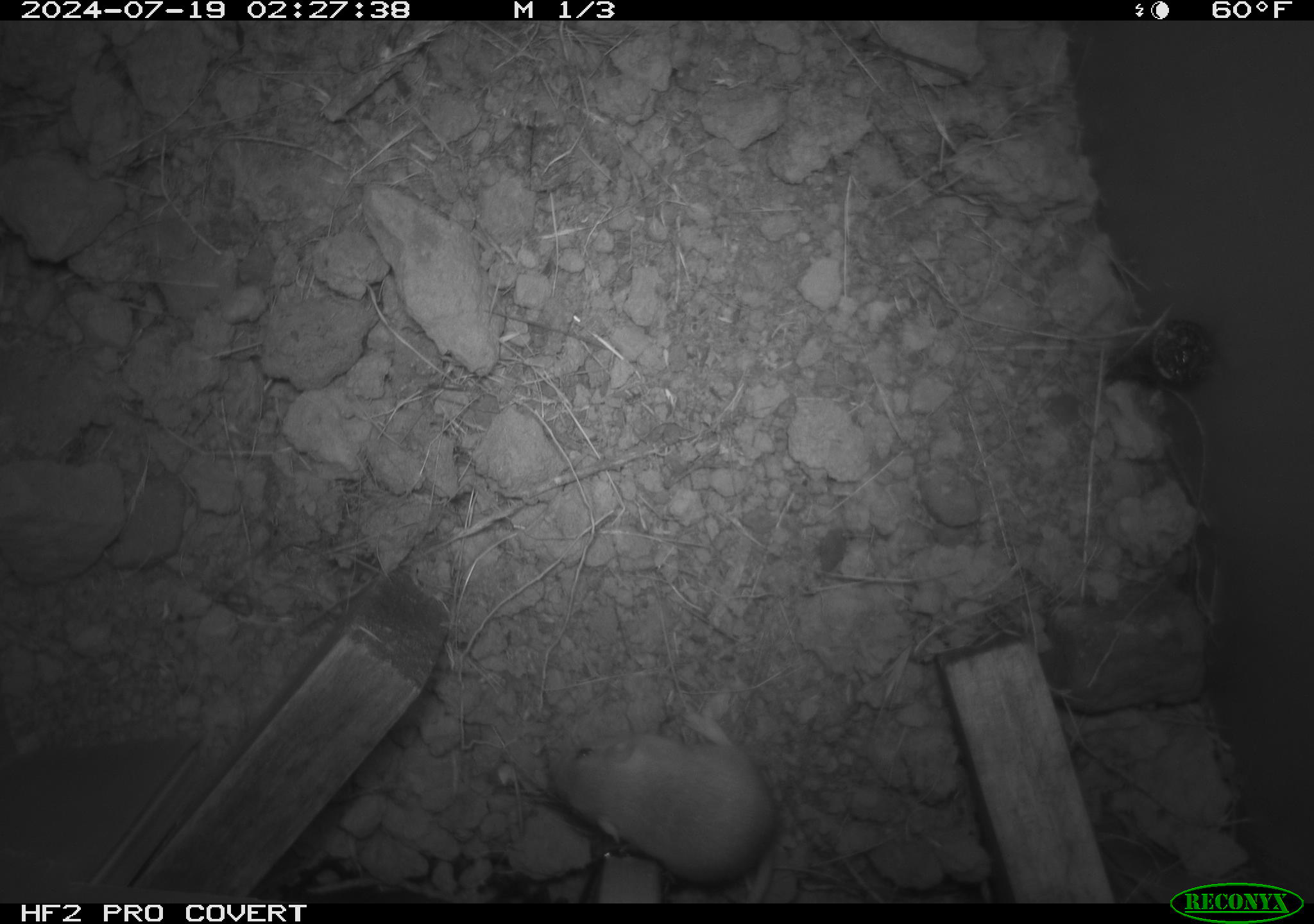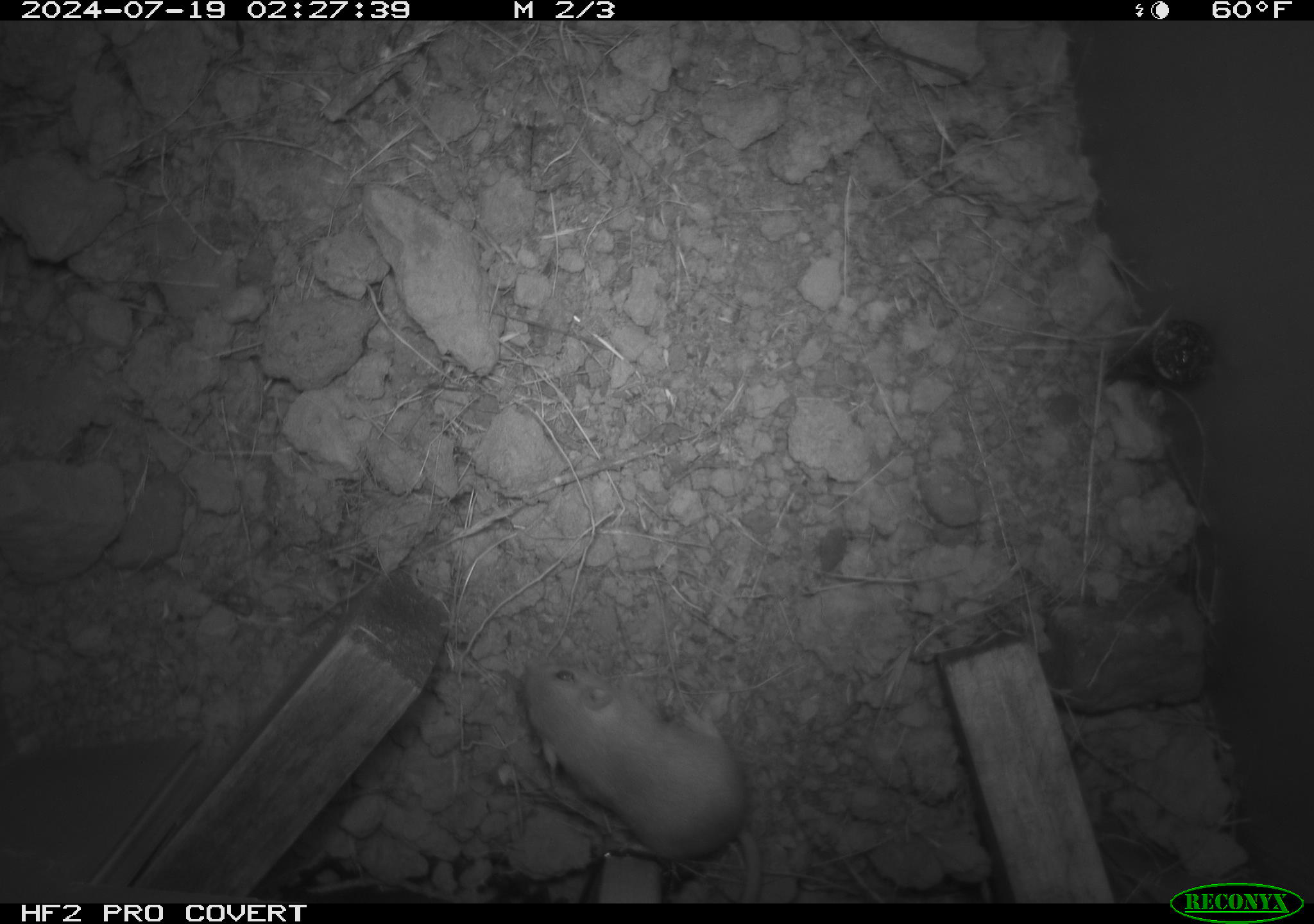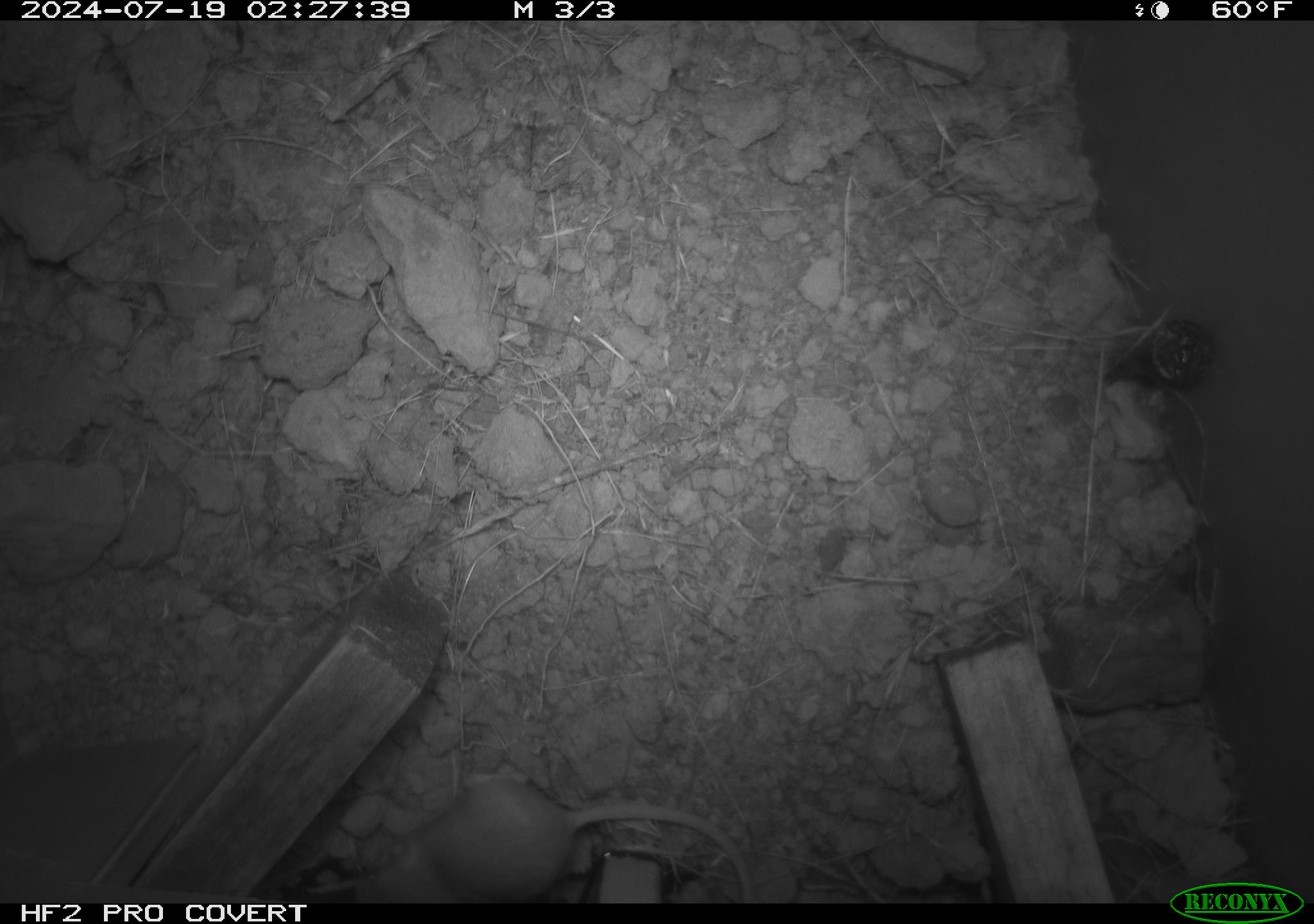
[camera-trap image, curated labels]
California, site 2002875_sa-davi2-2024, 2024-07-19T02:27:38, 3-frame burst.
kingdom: Animalia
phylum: Chordata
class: Mammalia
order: Rodentia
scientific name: Rodentia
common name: mouse species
Mouse species (Rodentia).